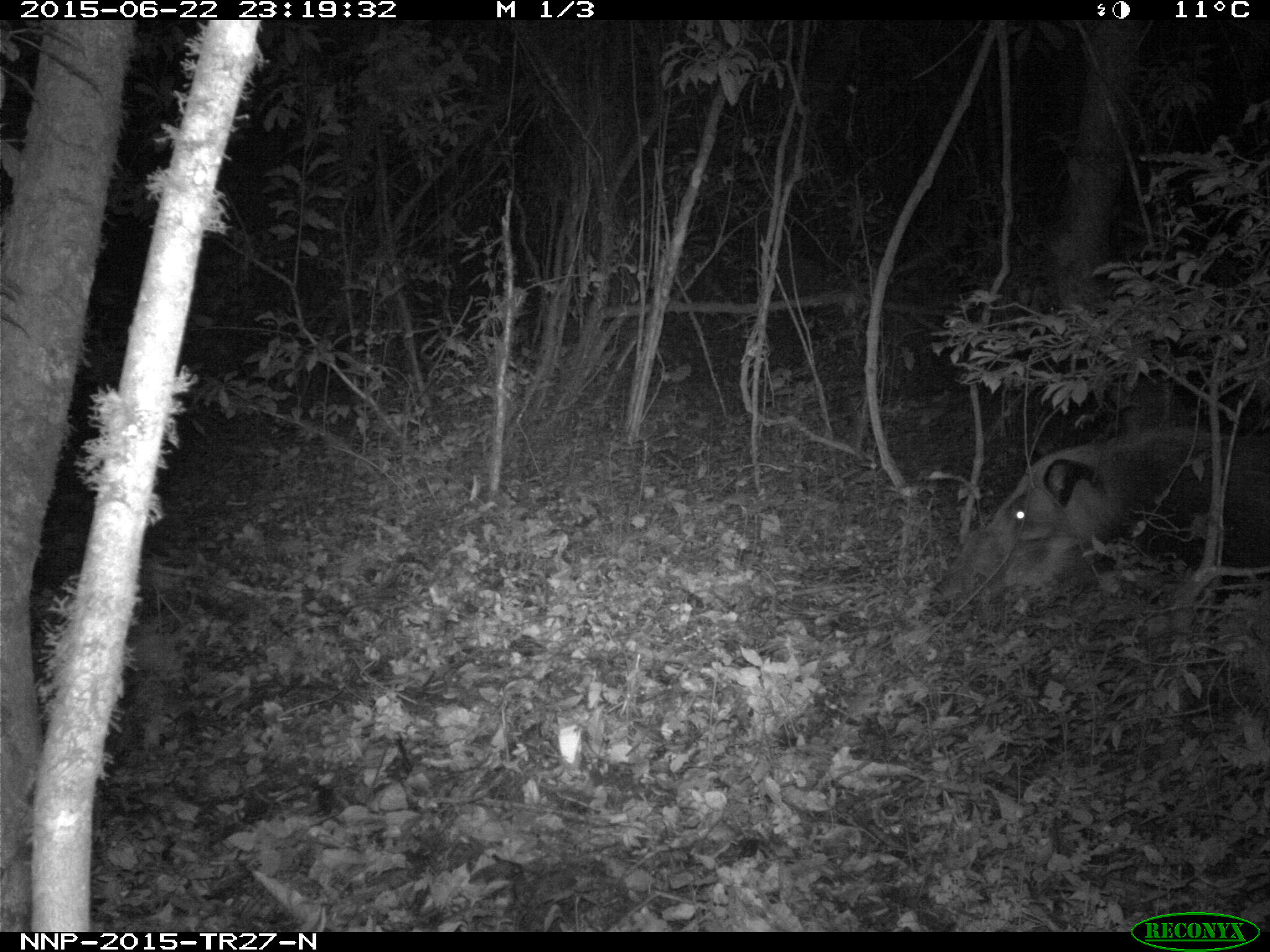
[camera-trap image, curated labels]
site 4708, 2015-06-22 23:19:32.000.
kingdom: Animalia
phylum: Chordata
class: Mammalia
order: Artiodactyla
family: Suidae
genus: Potamochoerus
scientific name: Potamochoerus larvatus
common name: bushpig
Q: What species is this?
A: Potamochoerus larvatus (bushpig).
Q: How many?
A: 1.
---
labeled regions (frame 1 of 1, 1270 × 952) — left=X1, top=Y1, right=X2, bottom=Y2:
potamochoerus larvatus: left=929, top=420, right=1270, bottom=607